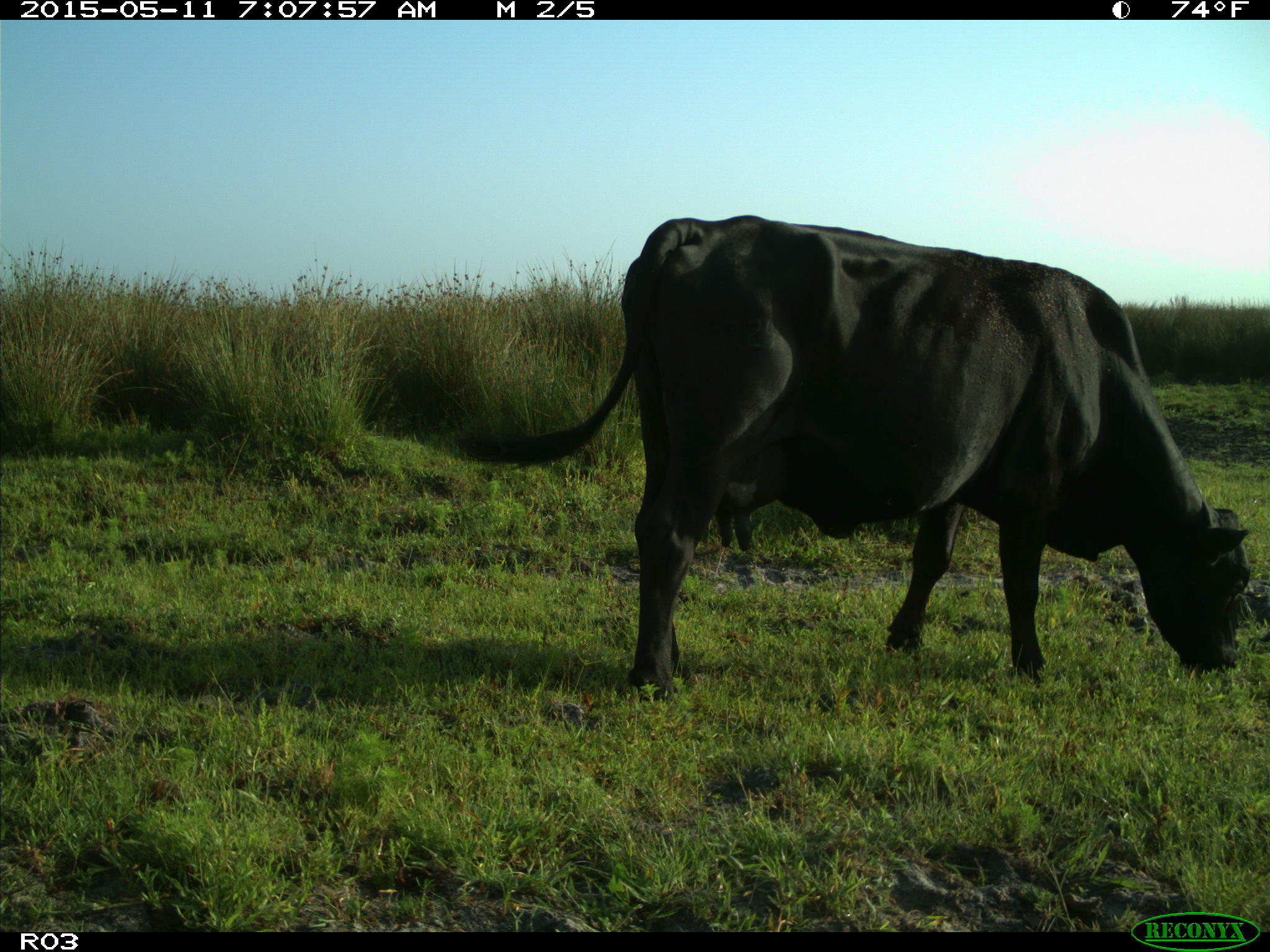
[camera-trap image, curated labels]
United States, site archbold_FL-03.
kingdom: Animalia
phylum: Chordata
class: Mammalia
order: Artiodactyla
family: Bovidae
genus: Bos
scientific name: Bos taurus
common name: domestic cow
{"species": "Bos taurus (domestic cow)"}